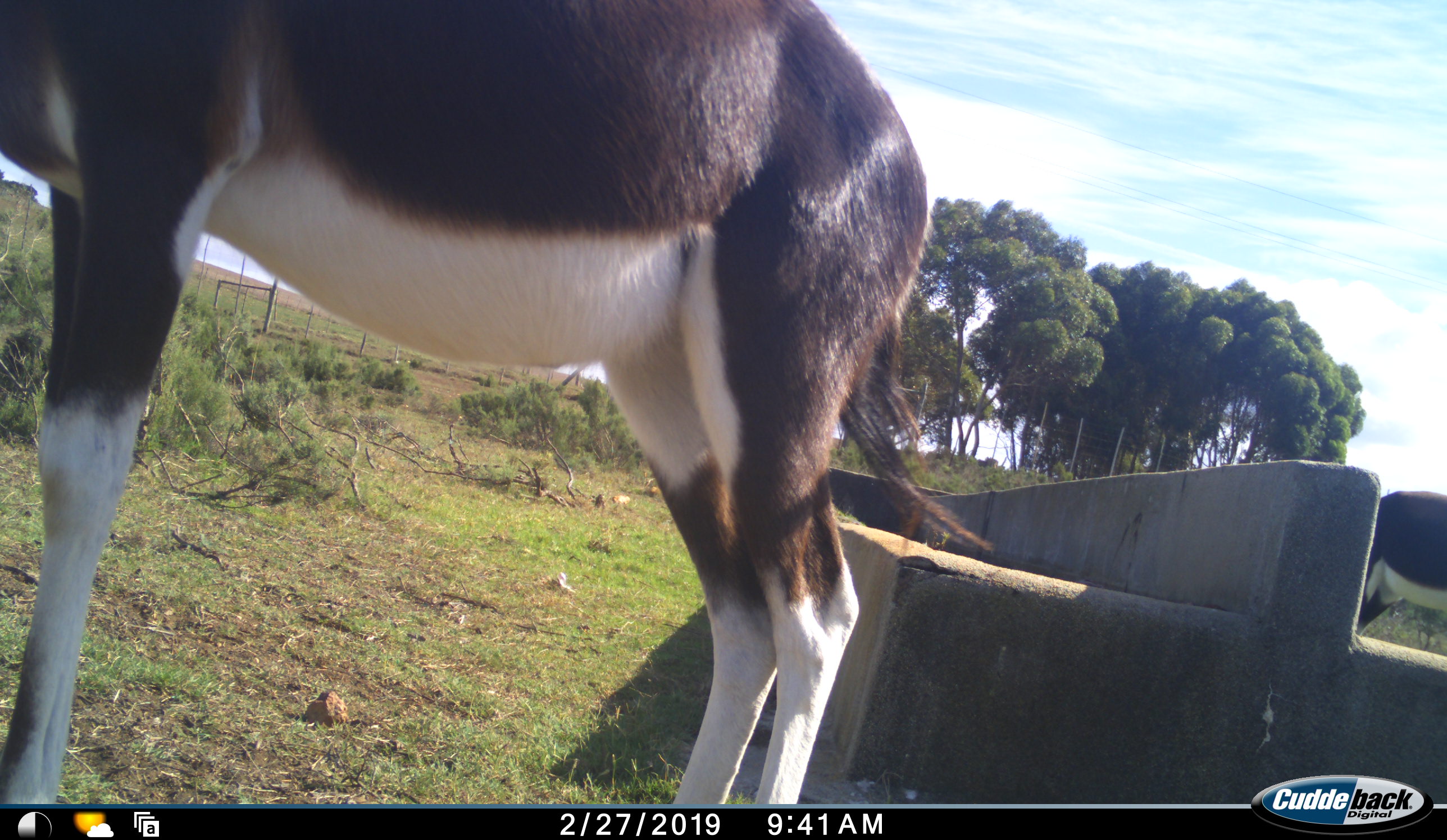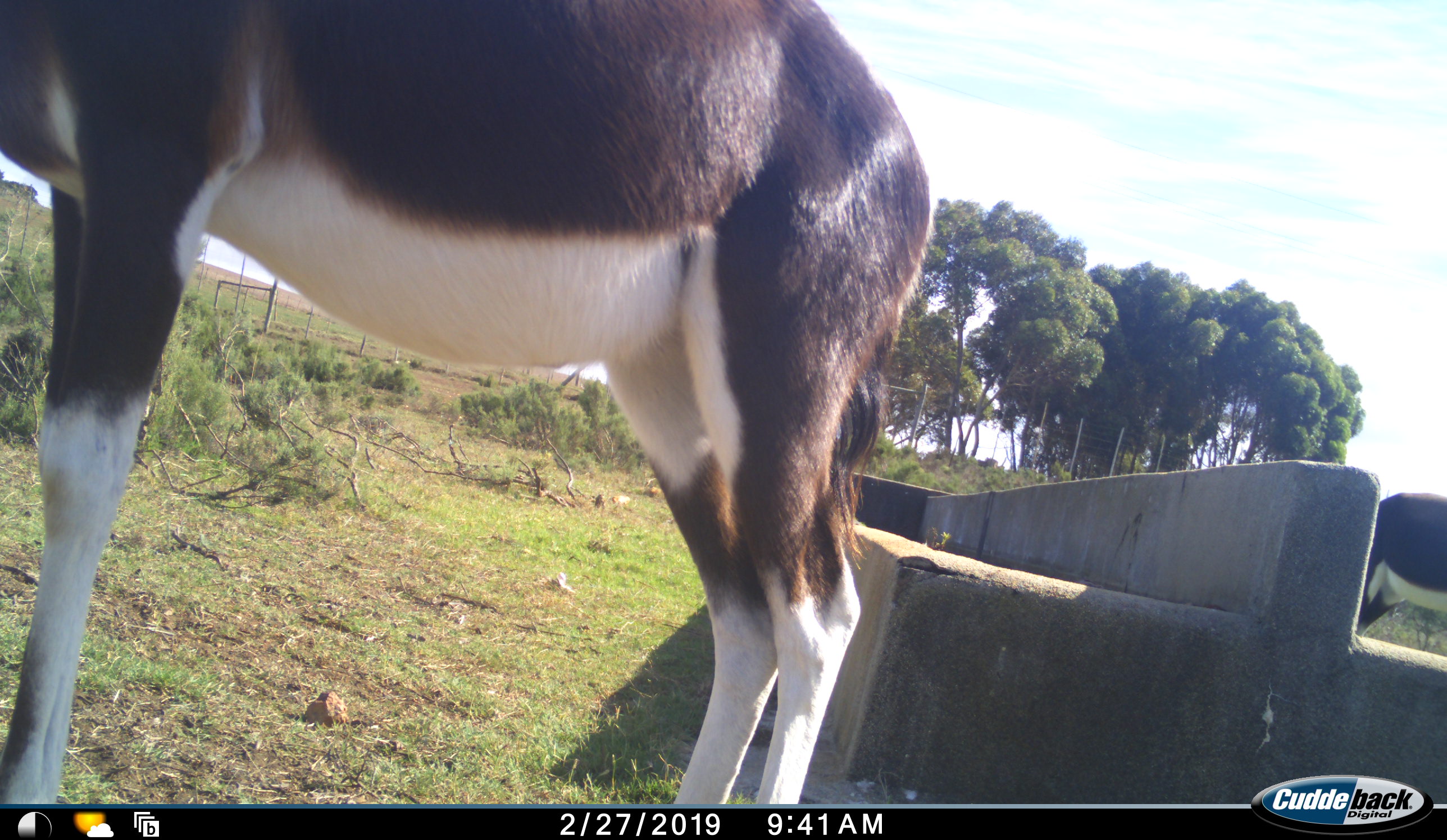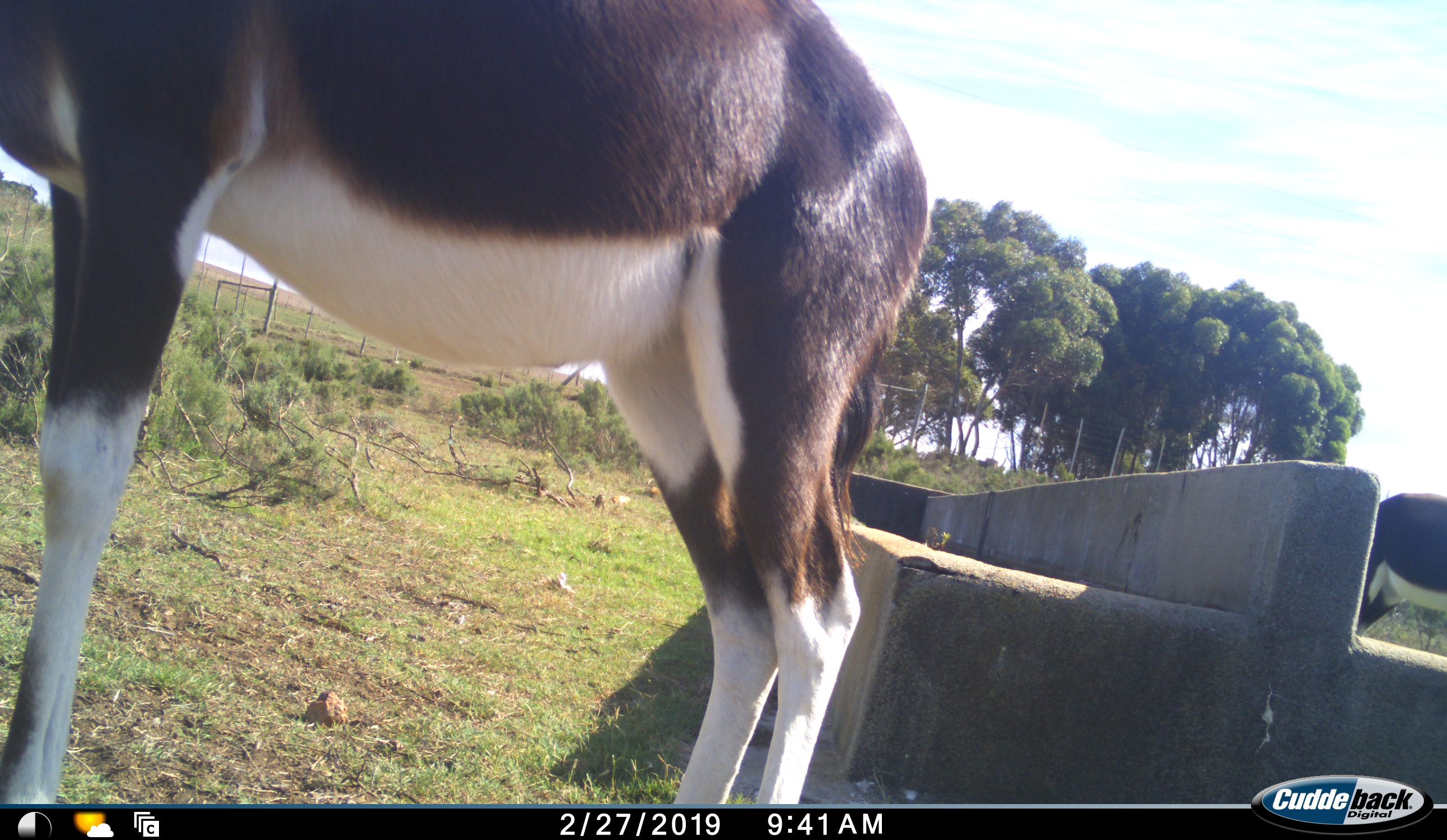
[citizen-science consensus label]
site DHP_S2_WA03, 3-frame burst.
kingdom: Animalia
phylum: Chordata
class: Mammalia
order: Artiodactyla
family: Bovidae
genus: Damaliscus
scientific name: Damaliscus pygargus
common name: bontebok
Bontebok (Damaliscus pygargus), count 2. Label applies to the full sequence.